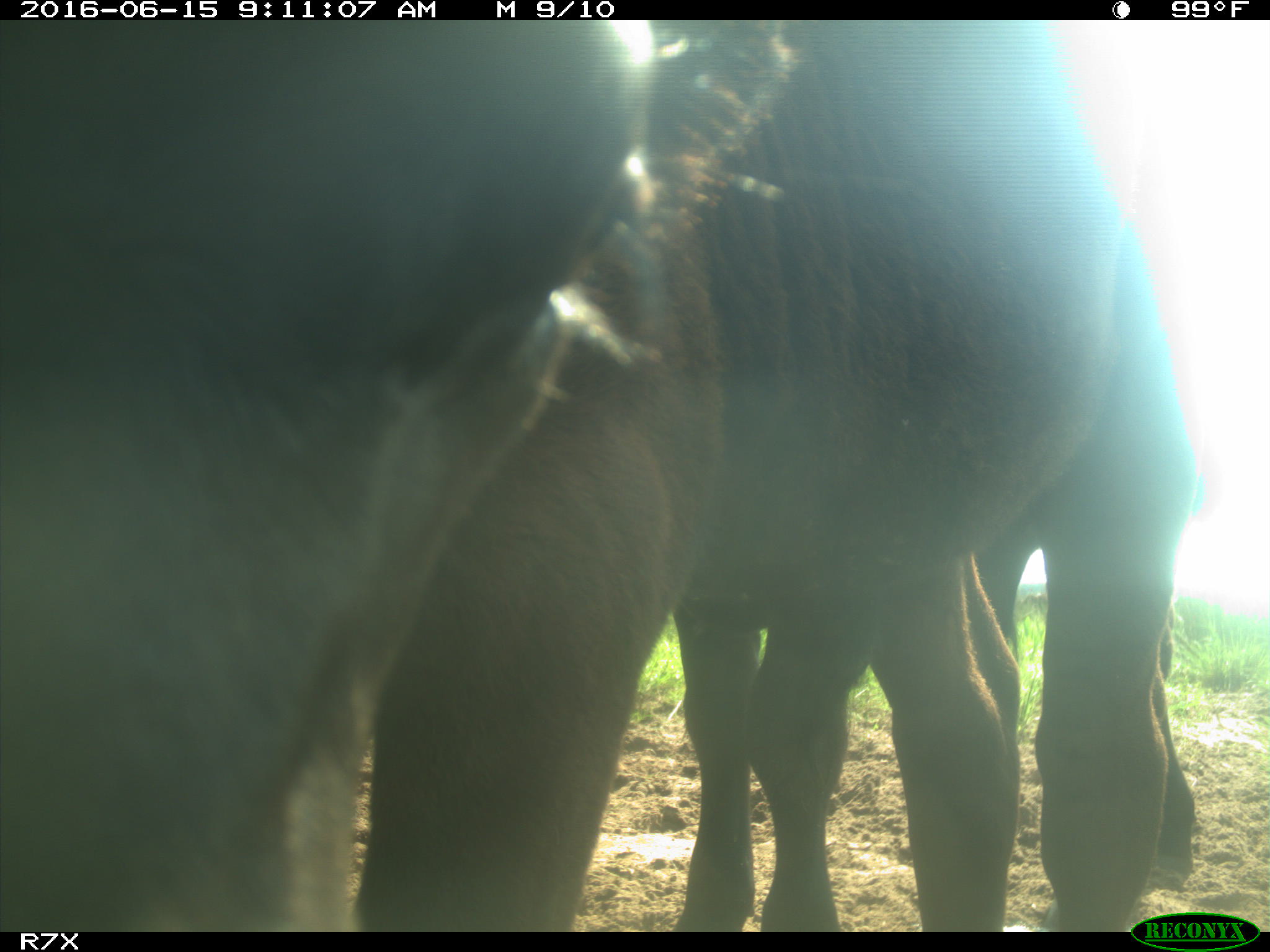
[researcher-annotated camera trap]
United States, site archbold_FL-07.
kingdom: Animalia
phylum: Chordata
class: Mammalia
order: Artiodactyla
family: Bovidae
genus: Bos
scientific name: Bos taurus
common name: domestic cow